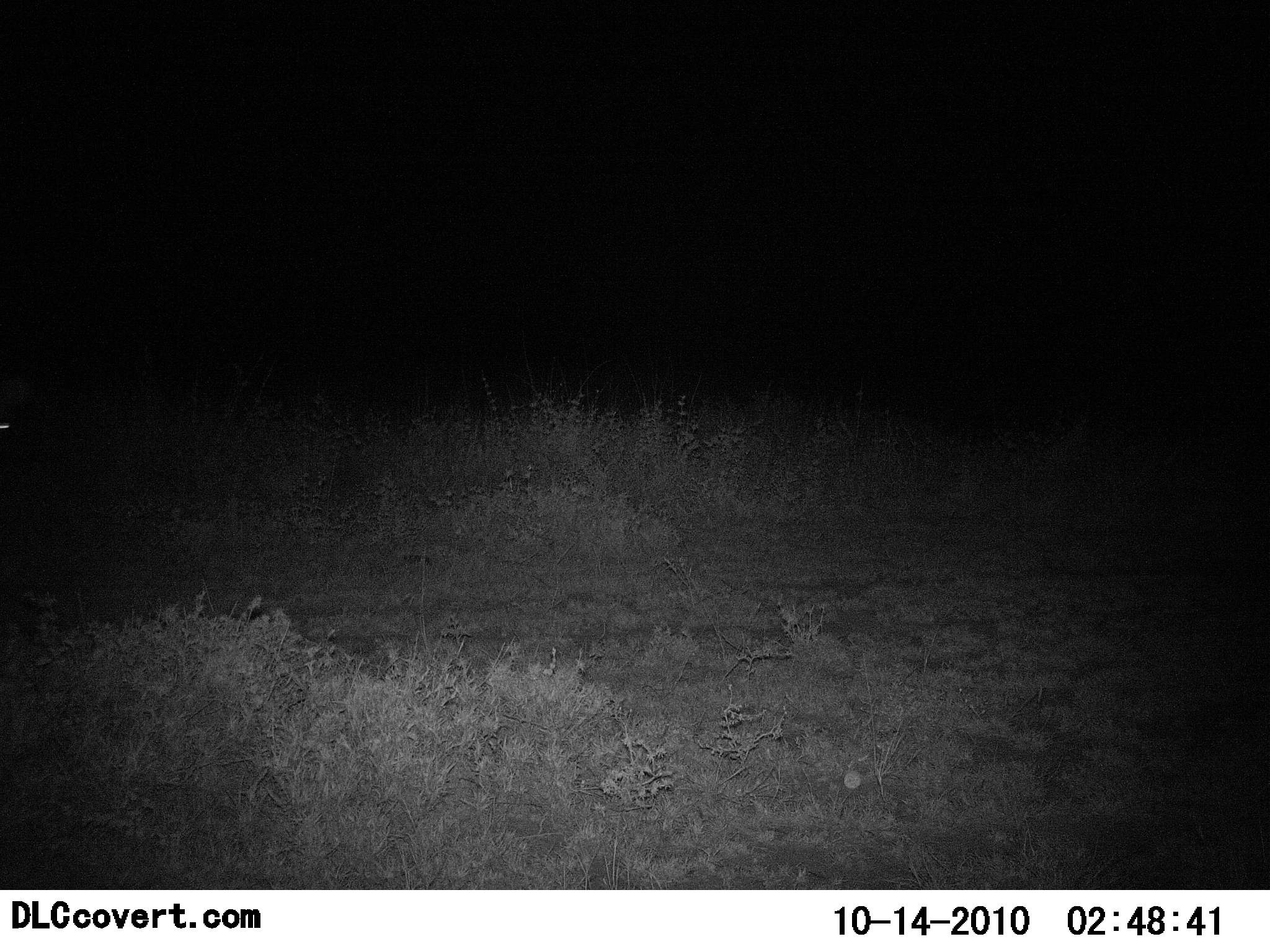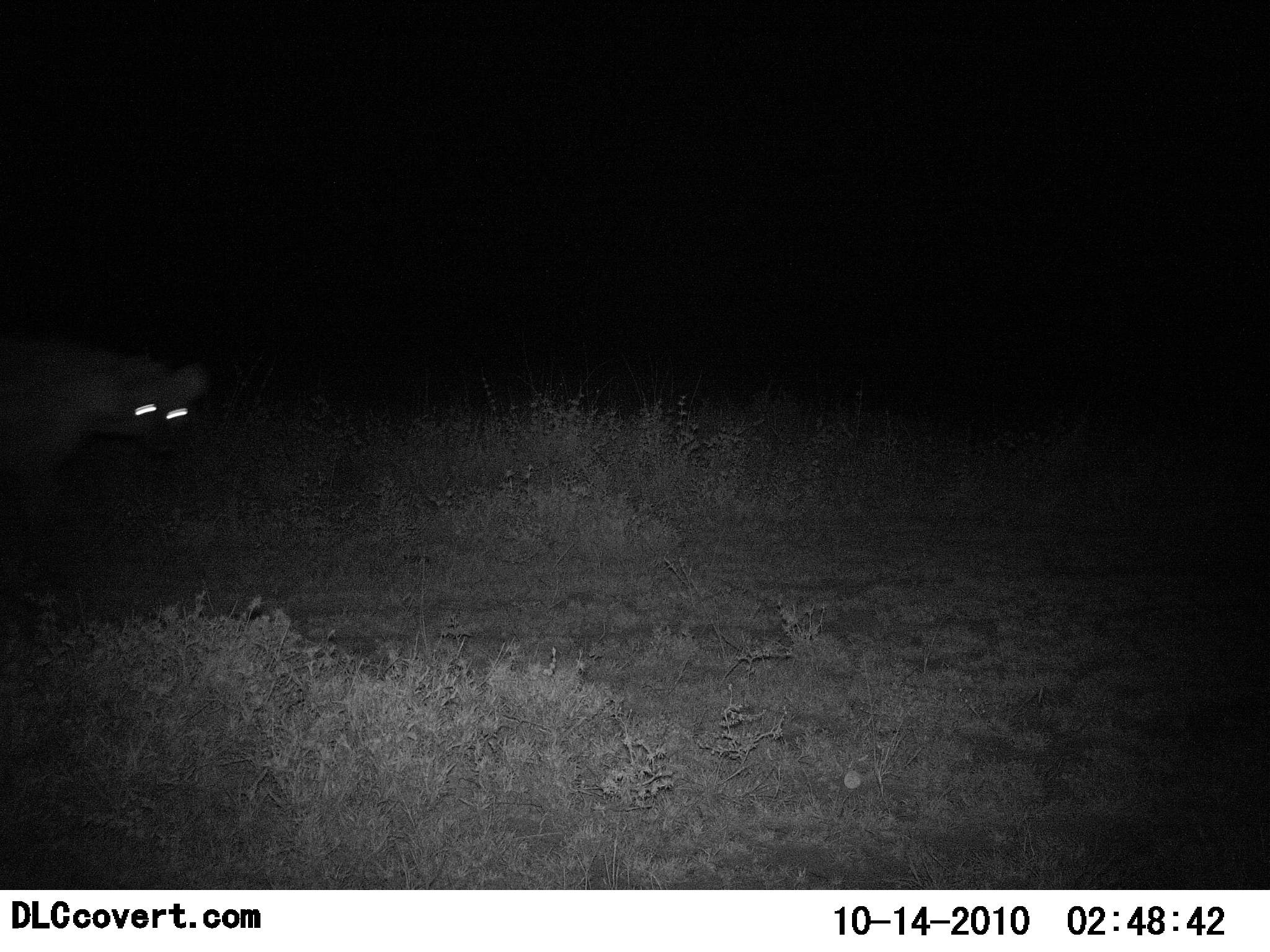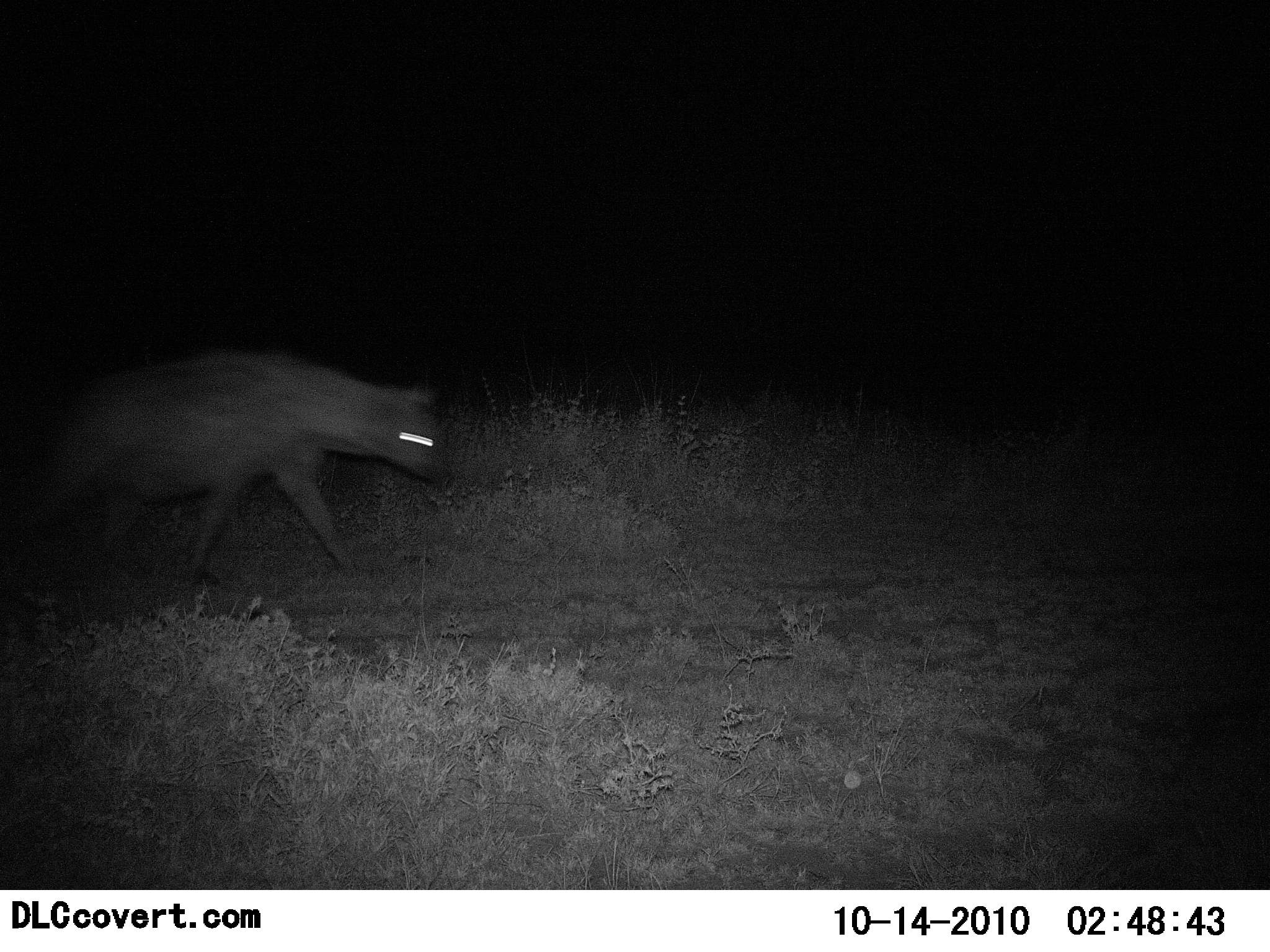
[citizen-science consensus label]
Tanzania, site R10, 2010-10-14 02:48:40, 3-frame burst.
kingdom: Animalia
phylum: Chordata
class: Mammalia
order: Carnivora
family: Hyaenidae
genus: Crocuta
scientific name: Crocuta crocuta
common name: spotted hyena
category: hyenaspotted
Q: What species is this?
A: Hyenaspotted (spotted hyena) (Crocuta crocuta).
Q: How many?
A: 1.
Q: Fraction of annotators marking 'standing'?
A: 0%.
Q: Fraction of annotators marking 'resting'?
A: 0%.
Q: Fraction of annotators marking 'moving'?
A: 100%.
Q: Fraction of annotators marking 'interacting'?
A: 0%.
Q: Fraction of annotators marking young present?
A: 0%.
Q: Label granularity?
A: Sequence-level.